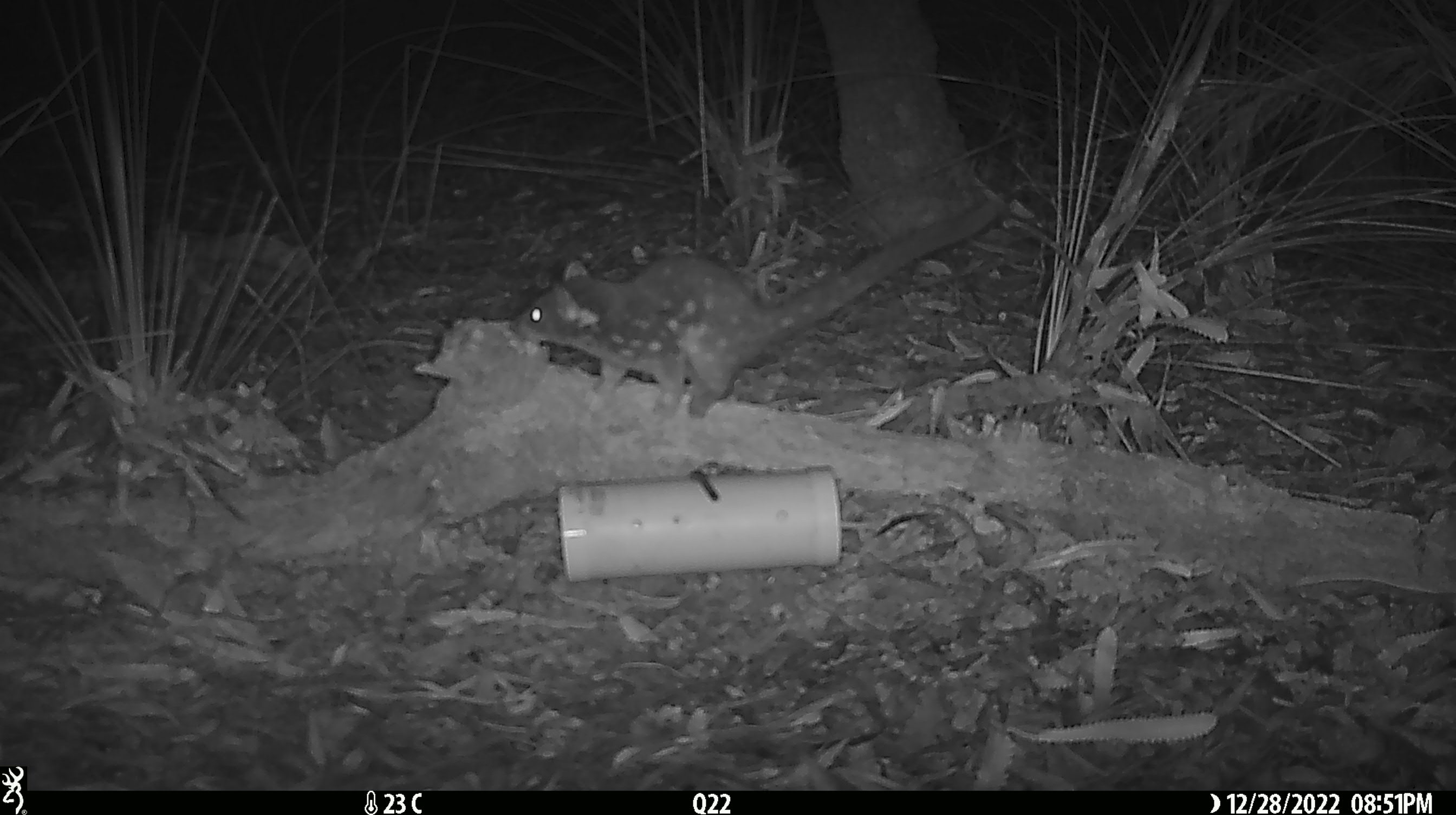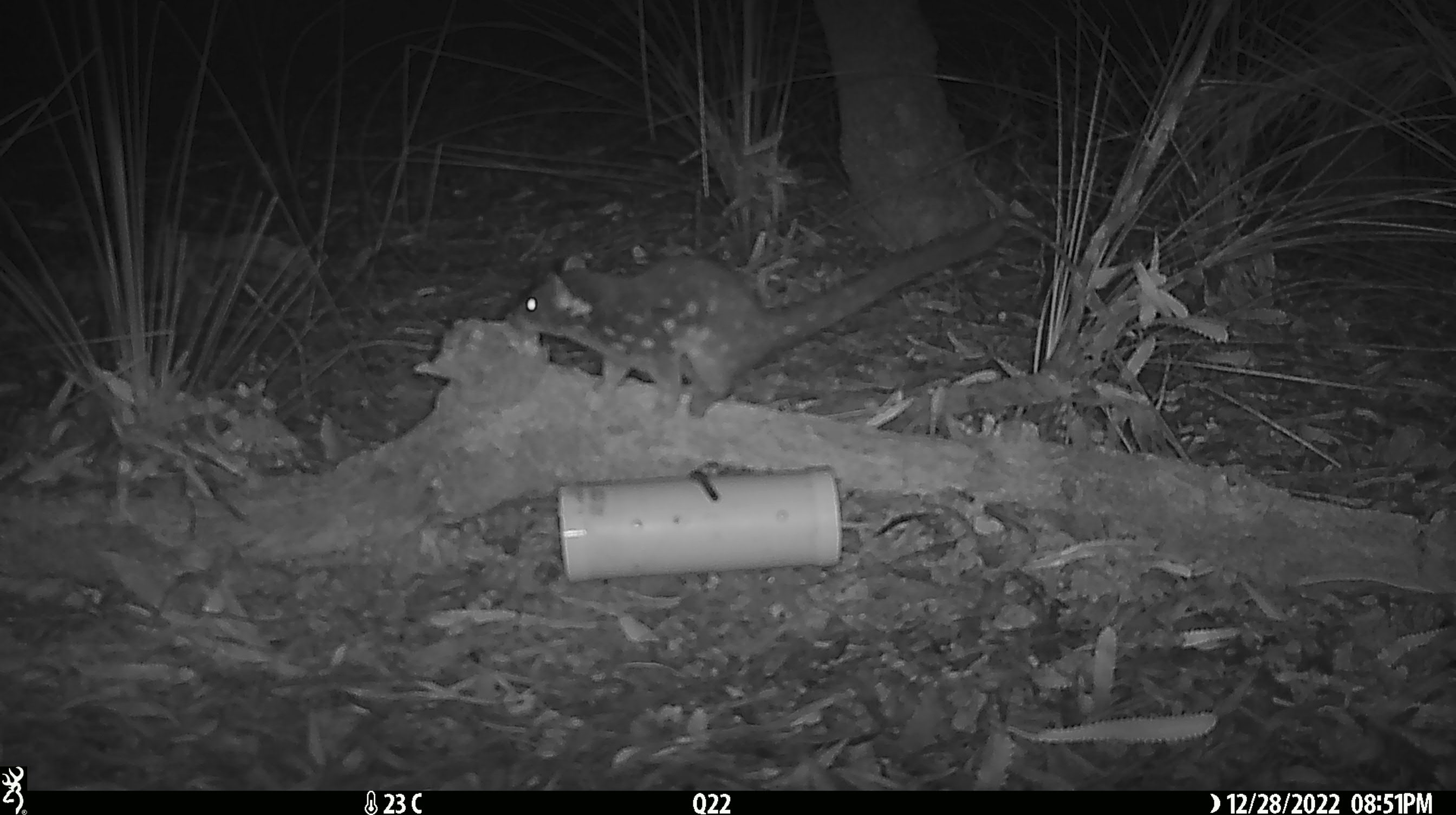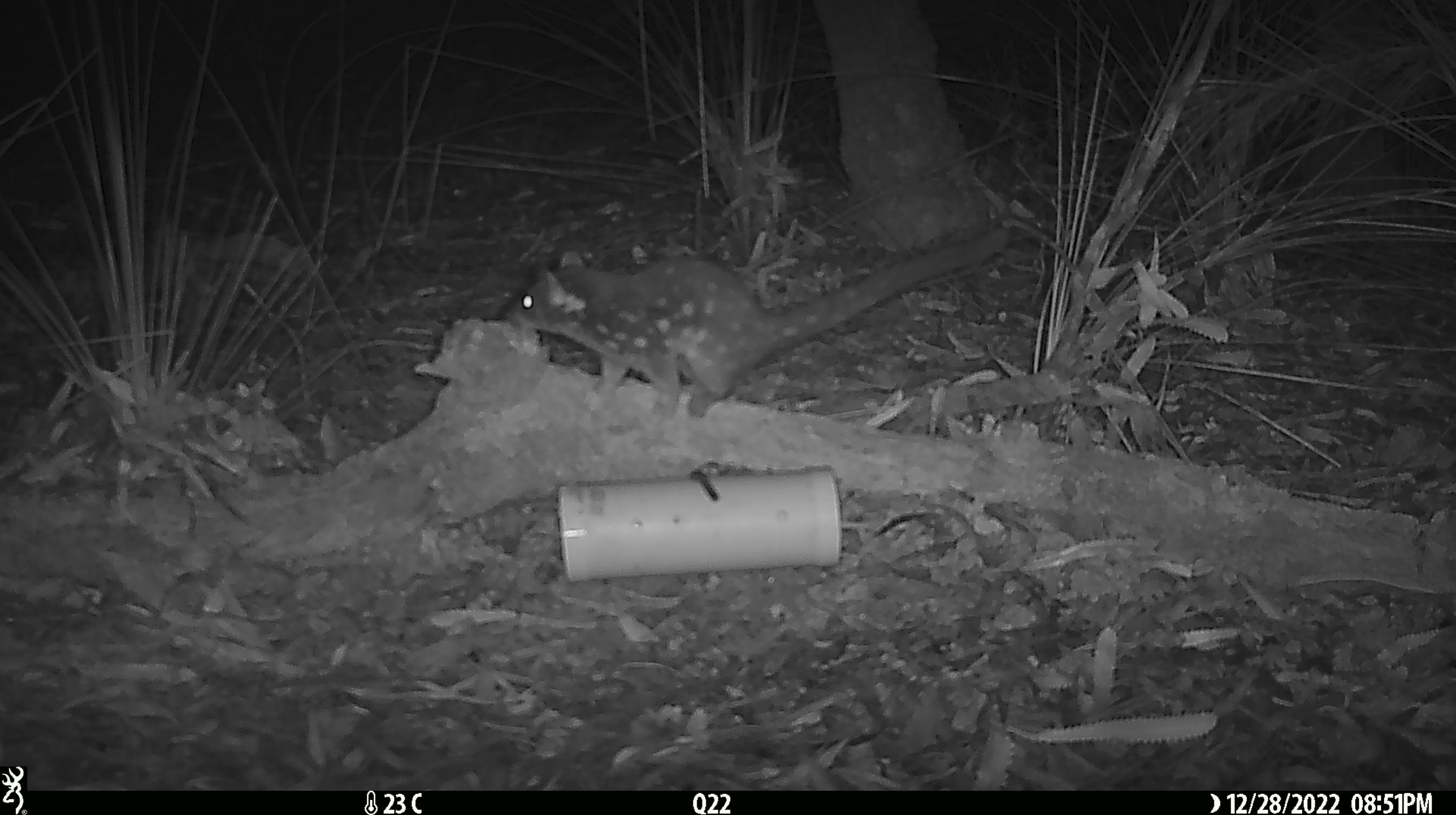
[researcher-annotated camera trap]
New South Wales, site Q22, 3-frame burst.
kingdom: Animalia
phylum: Chordata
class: Mammalia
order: Dasyuromorphia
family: Dasyuridae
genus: Dasyurus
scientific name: Dasyurus maculatus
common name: spotted-tailed quoll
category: quoll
Quoll (spotted-tailed quoll) (Dasyurus maculatus).